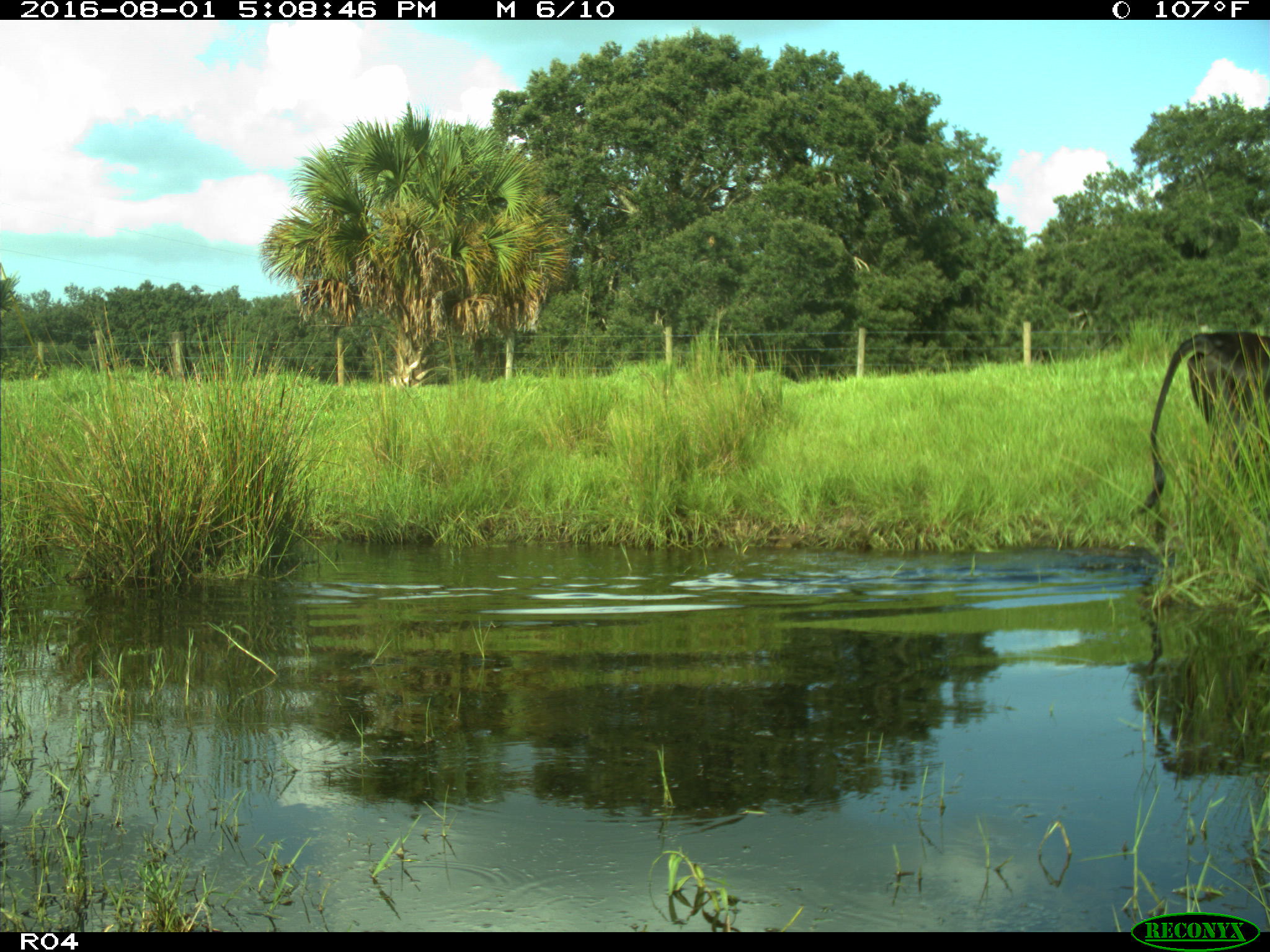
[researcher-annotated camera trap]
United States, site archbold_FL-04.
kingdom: Animalia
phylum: Chordata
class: Mammalia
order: Artiodactyla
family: Bovidae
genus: Bos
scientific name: Bos taurus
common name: domestic cow